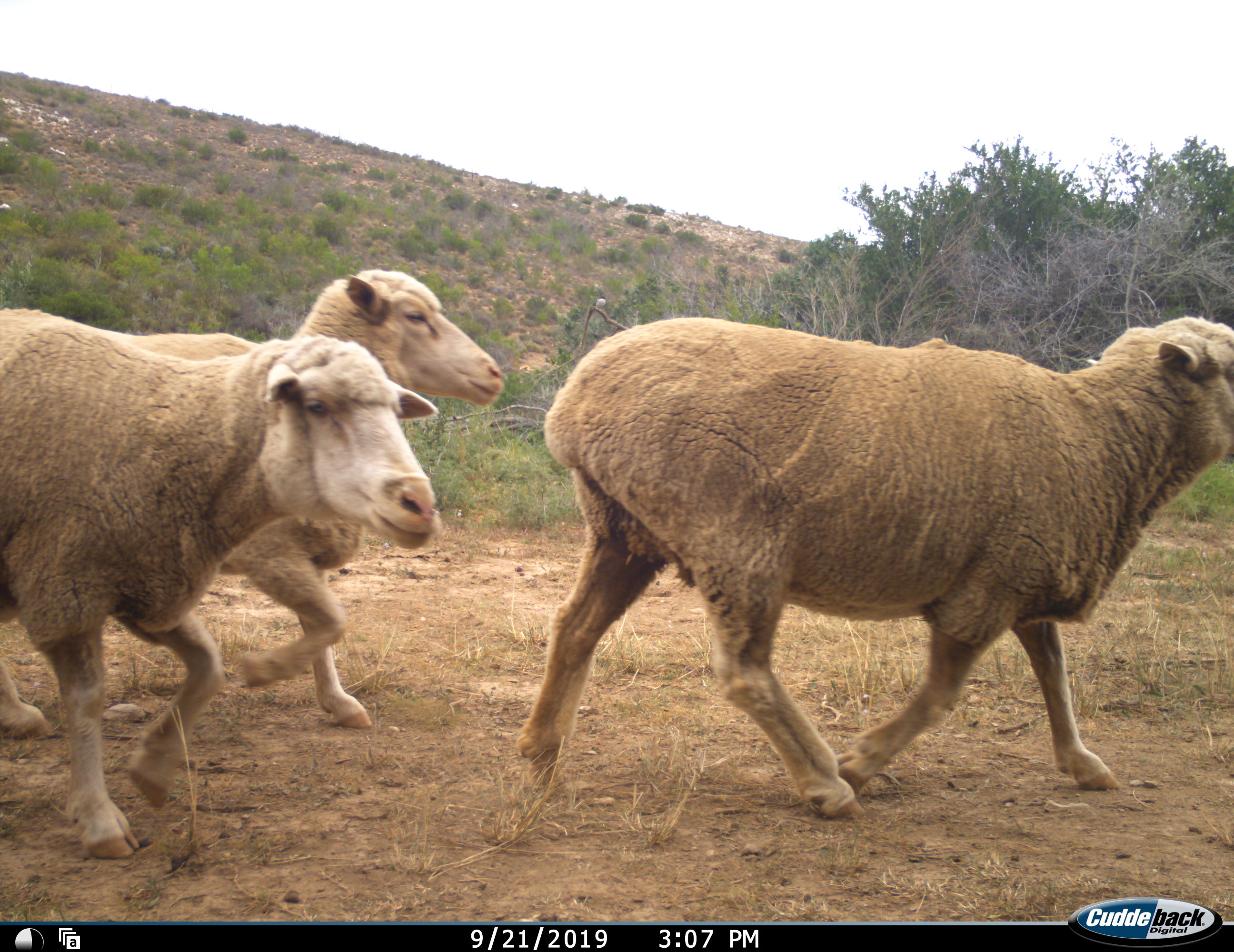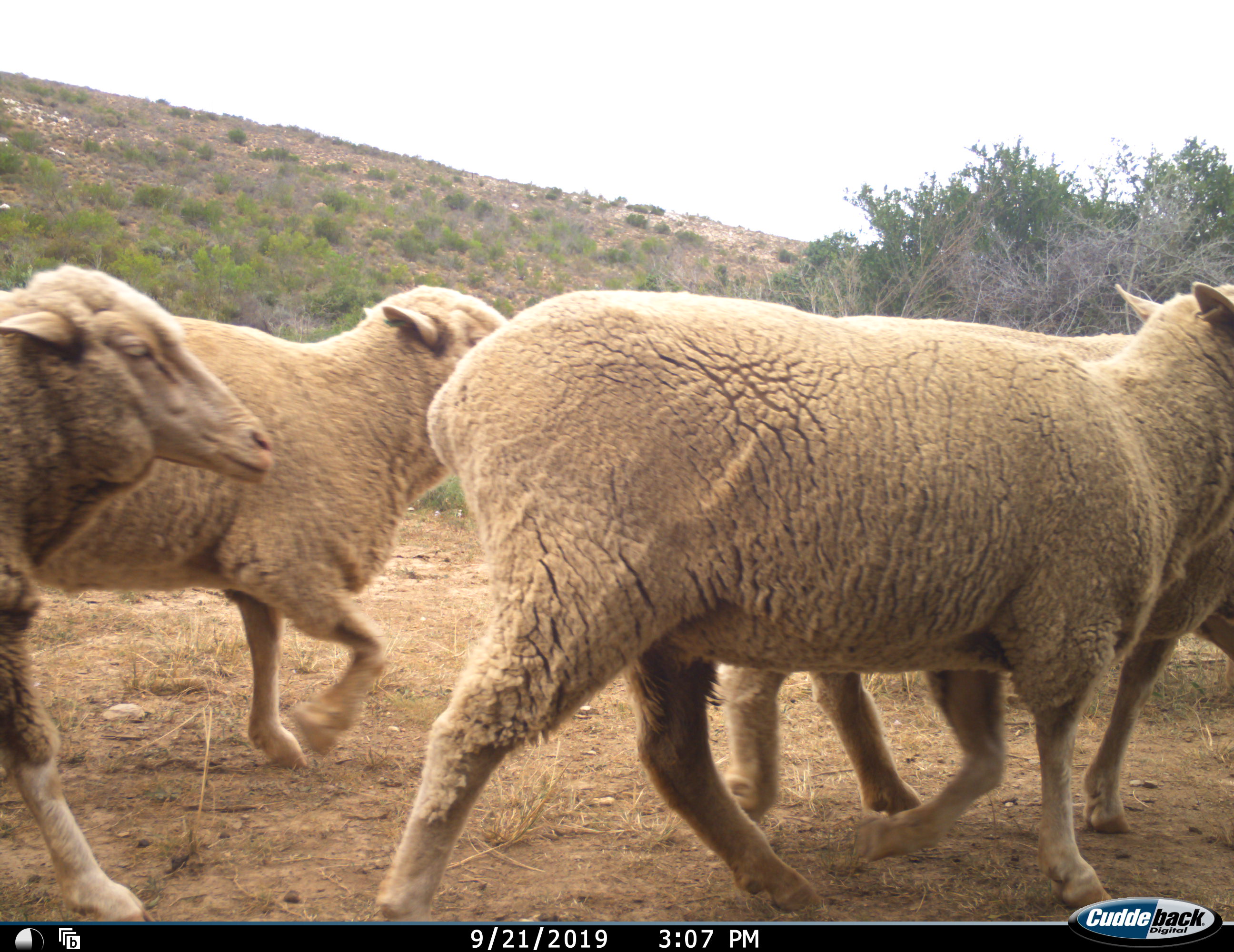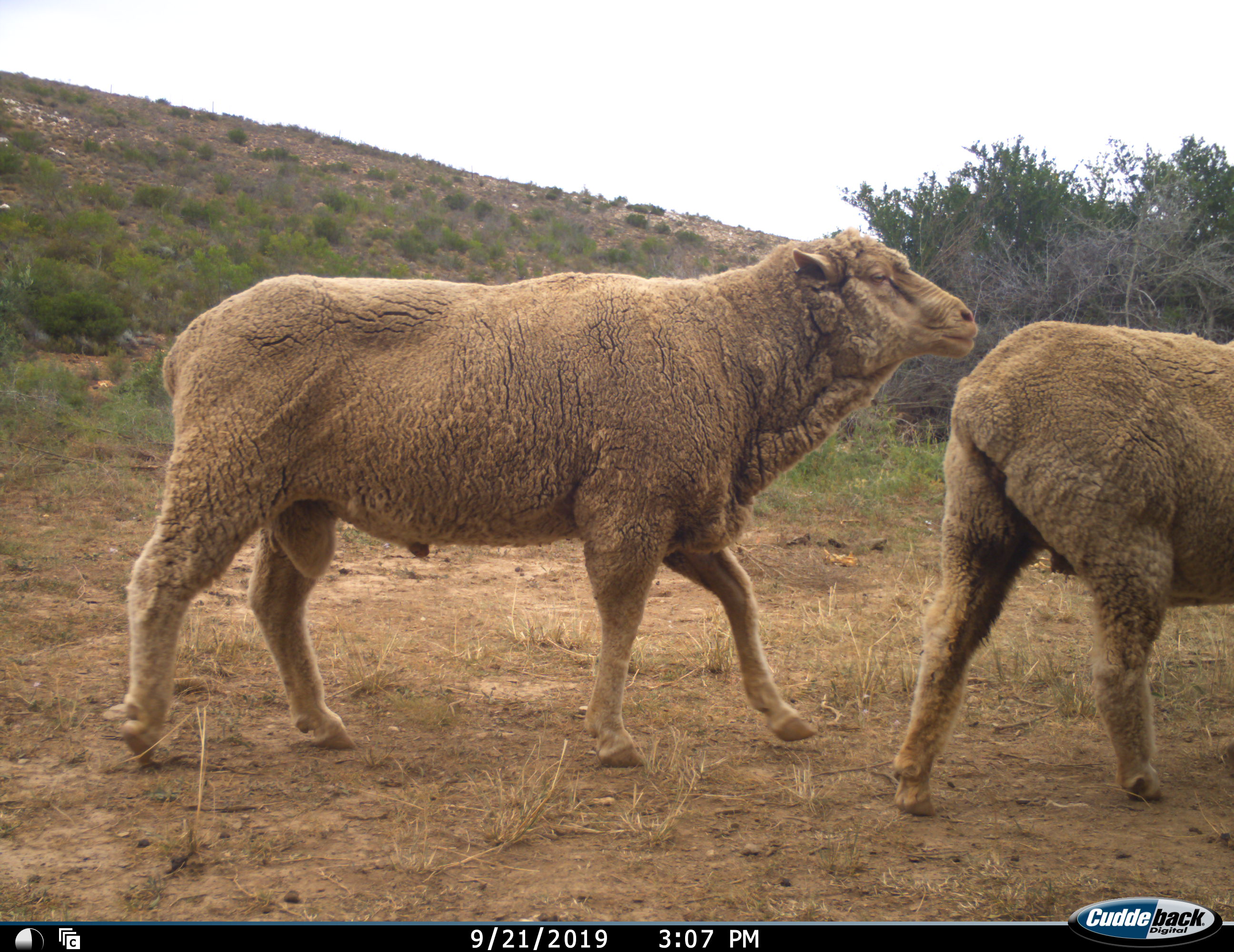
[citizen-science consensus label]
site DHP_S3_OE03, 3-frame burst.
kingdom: Animalia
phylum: Chordata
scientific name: Vertebrata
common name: domestic animal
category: domesticanimal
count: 4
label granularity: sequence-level